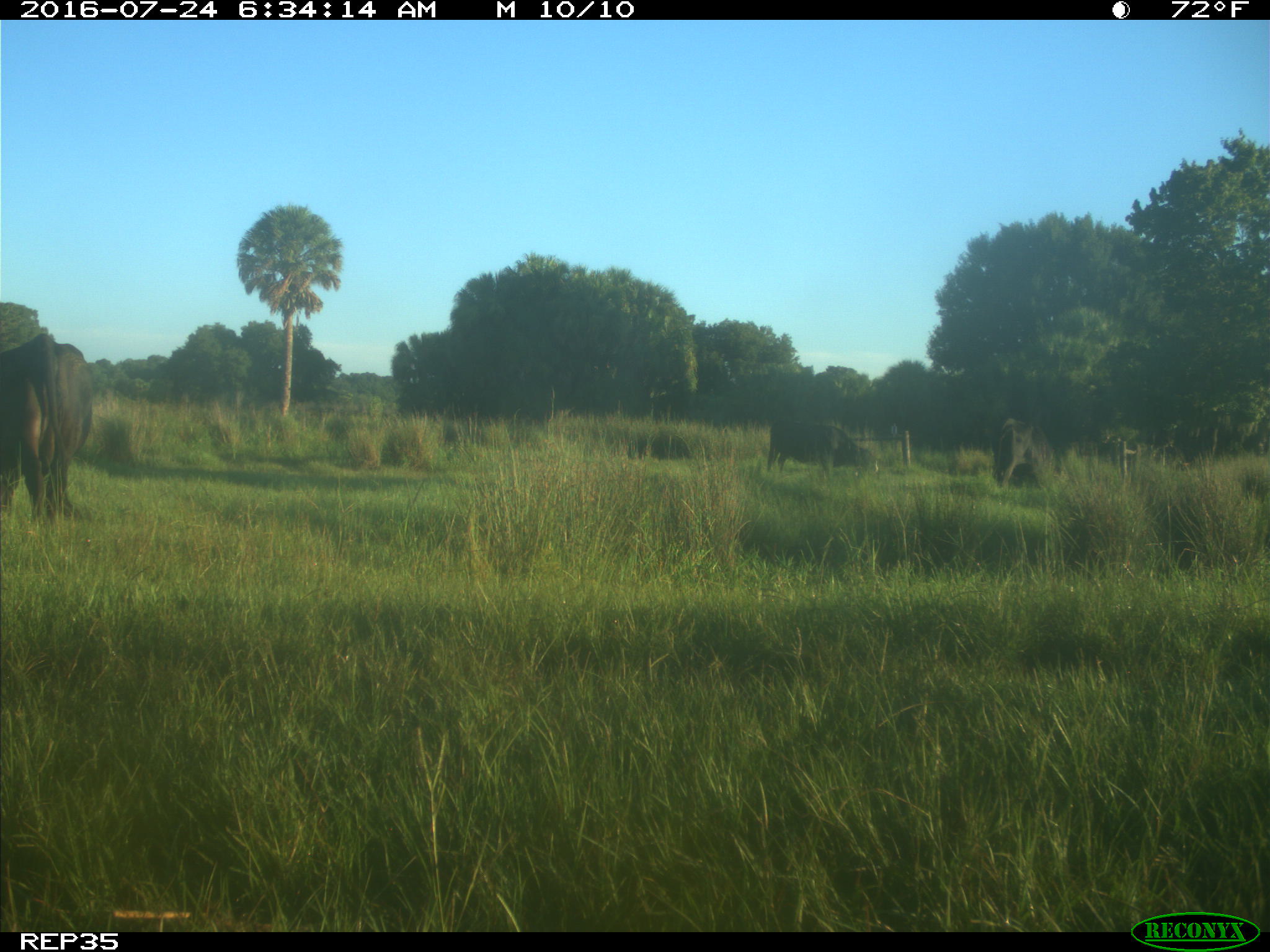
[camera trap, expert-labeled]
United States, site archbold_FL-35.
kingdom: Animalia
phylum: Chordata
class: Mammalia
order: Artiodactyla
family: Bovidae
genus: Bos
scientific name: Bos taurus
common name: domestic cow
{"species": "Bos taurus (domestic cow)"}